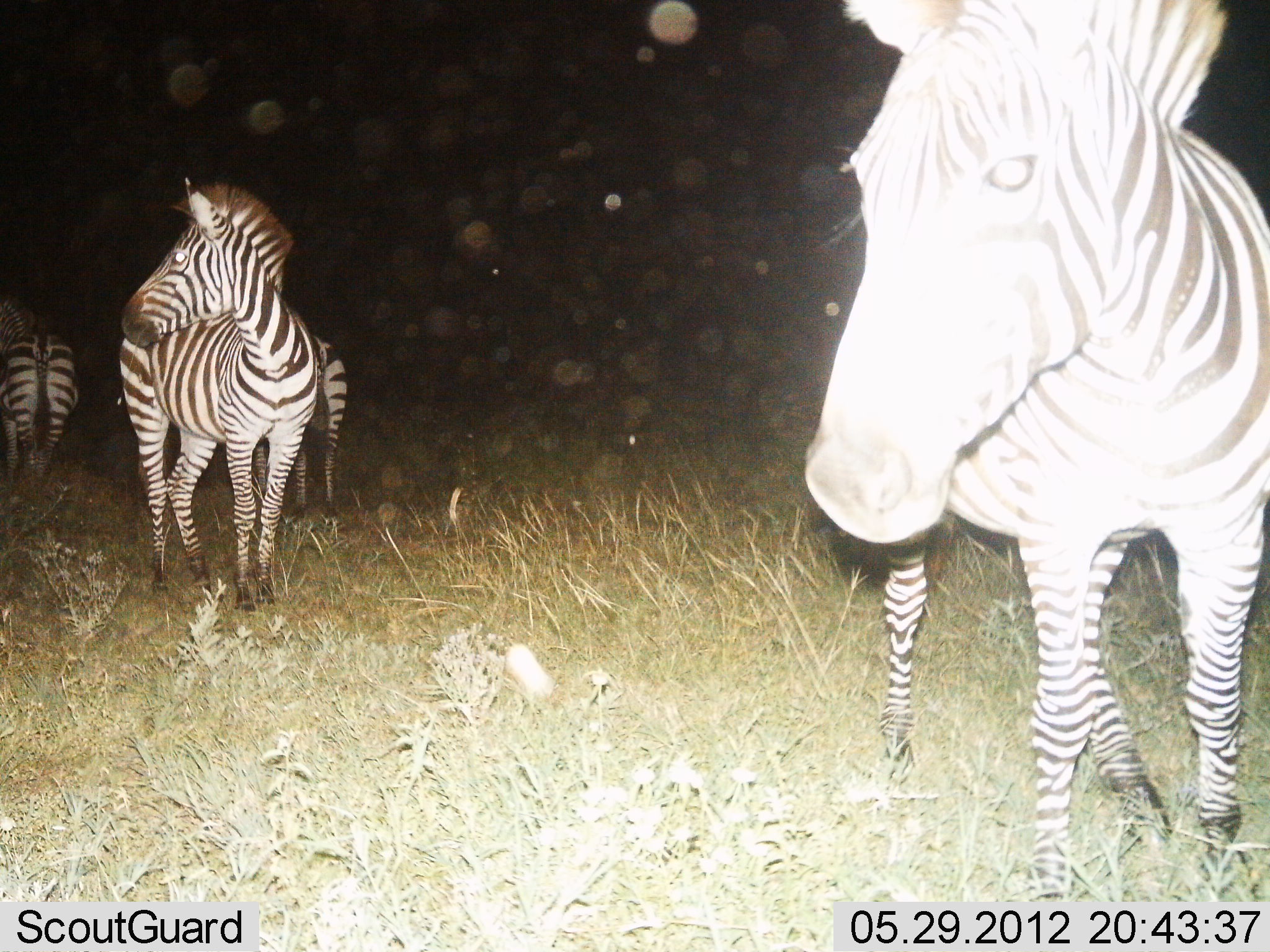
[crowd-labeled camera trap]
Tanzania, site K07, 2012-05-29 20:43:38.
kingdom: Animalia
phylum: Chordata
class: Mammalia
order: Perissodactyla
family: Equidae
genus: Equus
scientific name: Equus quagga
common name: plains zebra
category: zebra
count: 4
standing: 100%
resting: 0%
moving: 20%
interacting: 10%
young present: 0%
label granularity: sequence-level